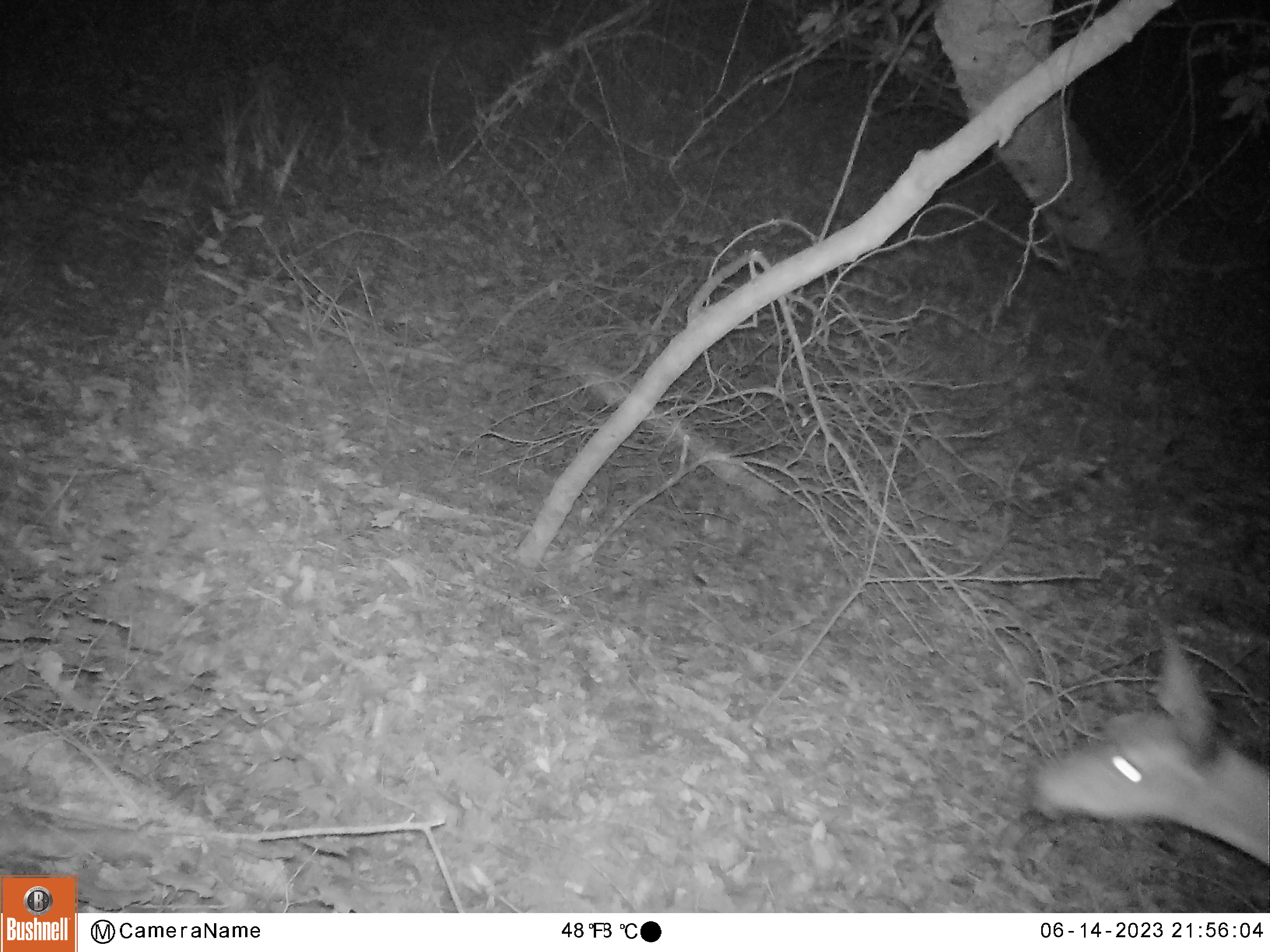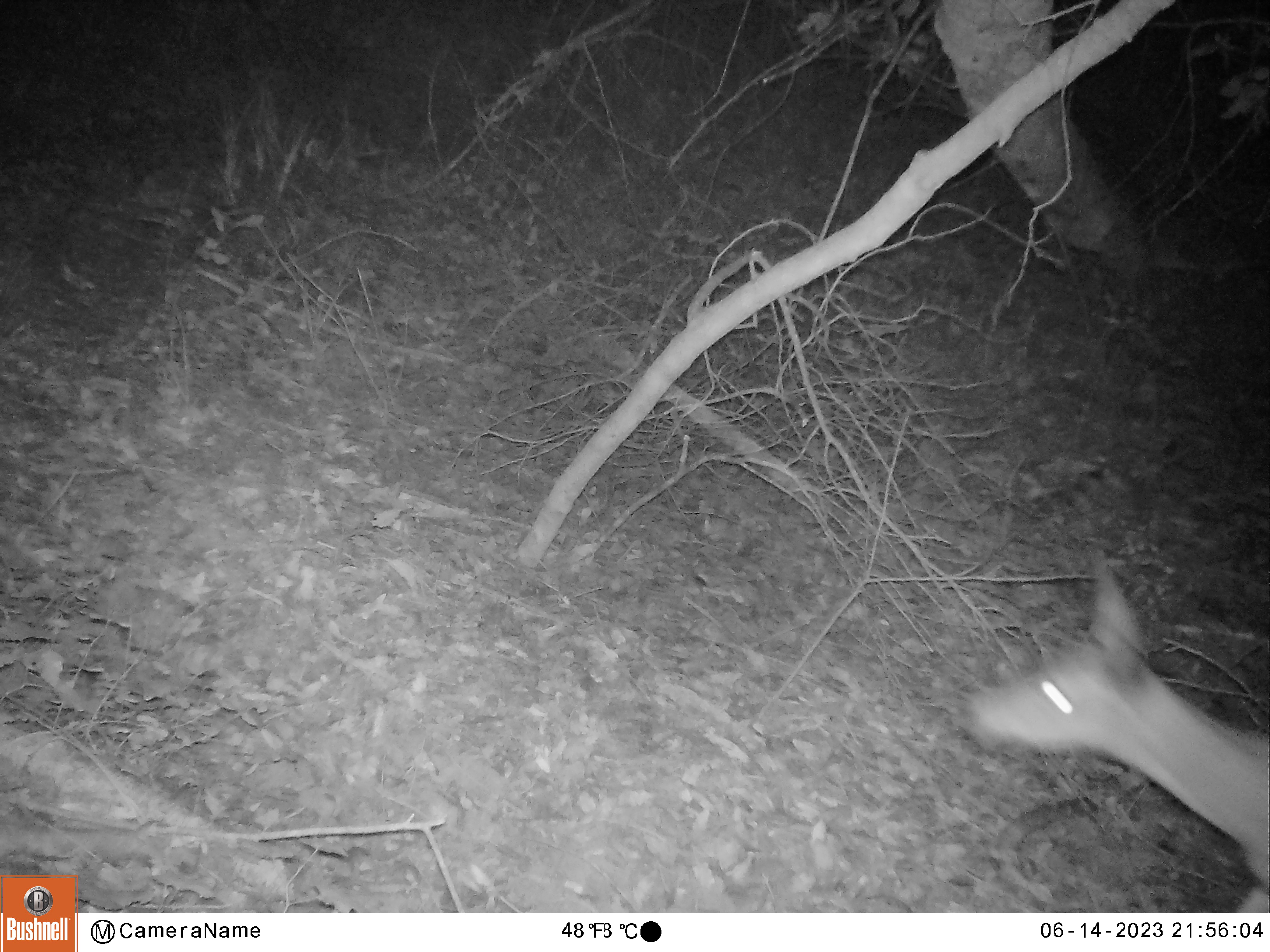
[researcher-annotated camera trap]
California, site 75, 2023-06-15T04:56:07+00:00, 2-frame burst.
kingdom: Animalia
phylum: Chordata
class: Mammalia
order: Artiodactyla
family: Cervidae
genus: Odocoileus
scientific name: Odocoileus hemionus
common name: mule deer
Mule deer (Odocoileus hemionus).